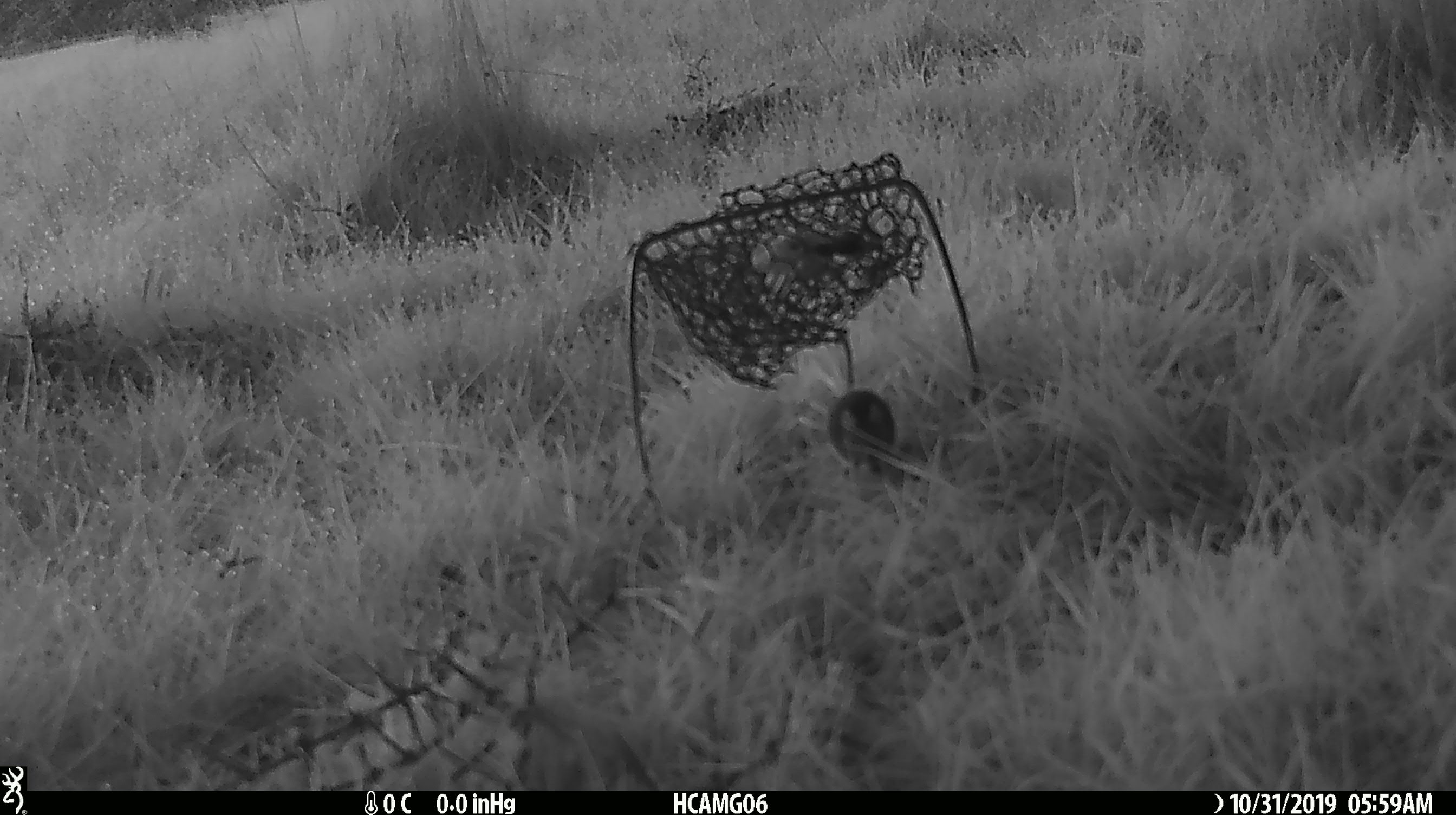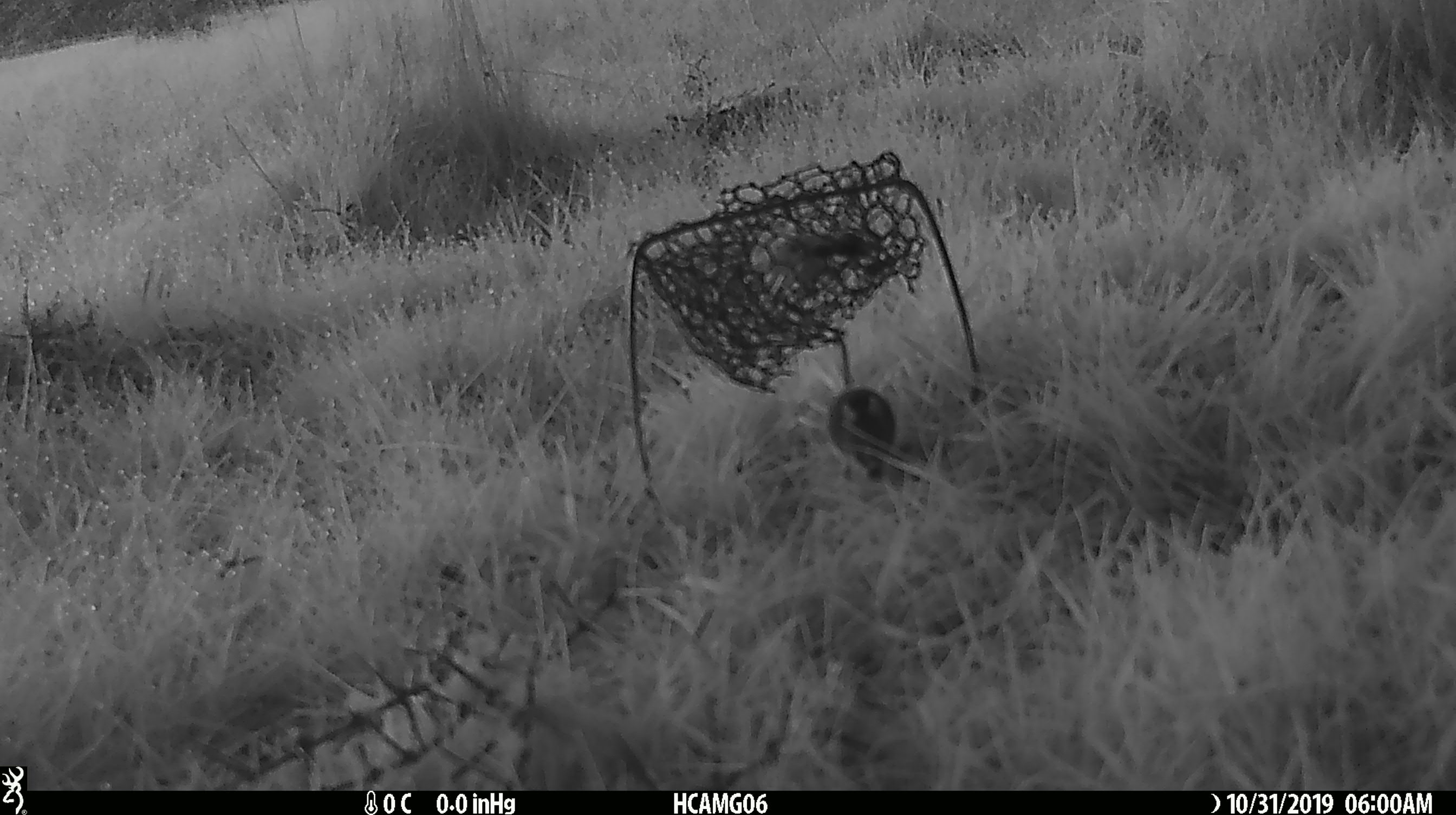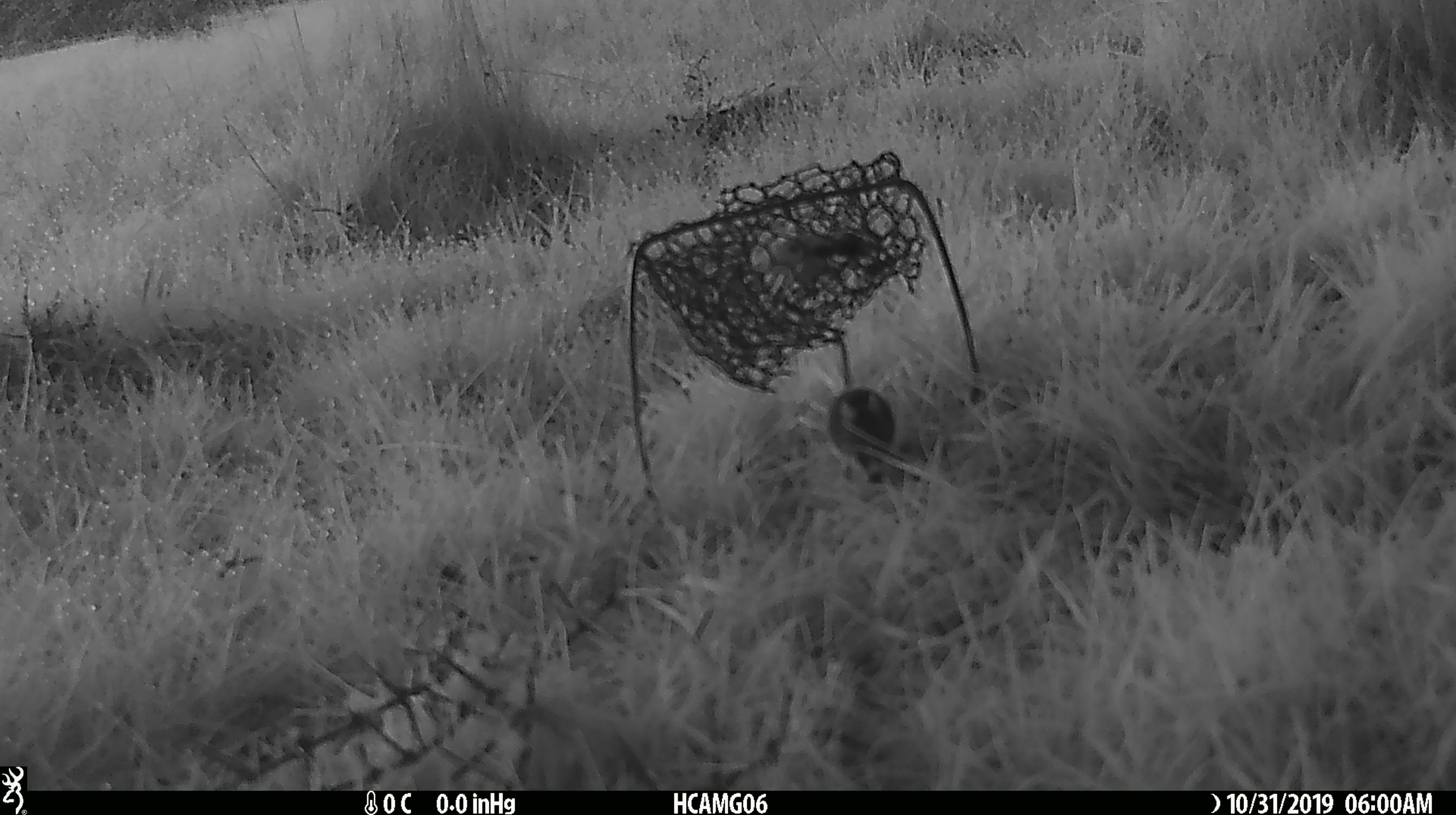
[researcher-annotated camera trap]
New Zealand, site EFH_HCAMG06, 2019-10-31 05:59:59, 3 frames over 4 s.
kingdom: Animalia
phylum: Chordata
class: Mammalia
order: Rodentia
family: Muridae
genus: Mus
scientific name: Mus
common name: mouse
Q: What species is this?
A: Mouse (Mus).